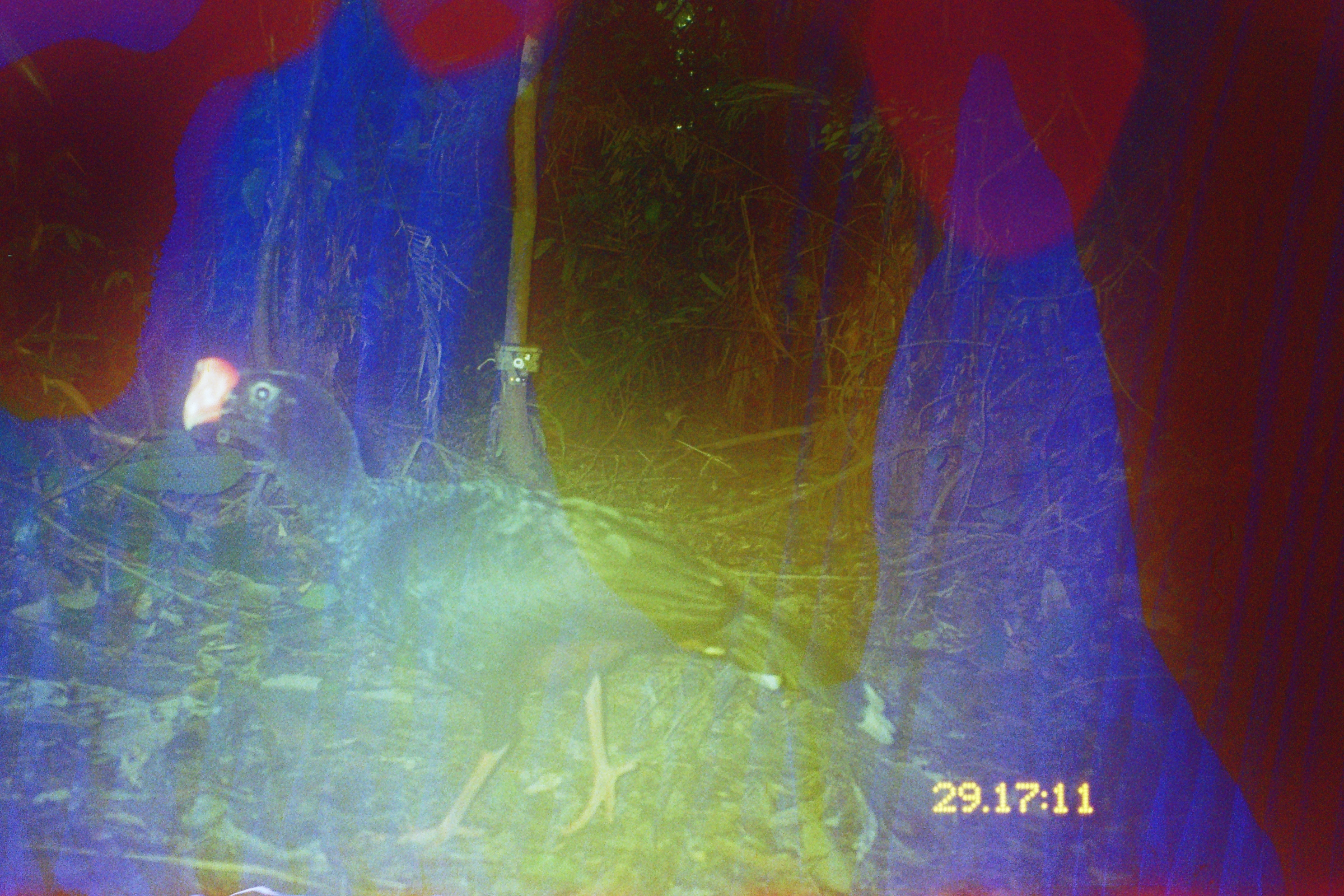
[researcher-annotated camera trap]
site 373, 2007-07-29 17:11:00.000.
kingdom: Animalia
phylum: Chordata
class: Aves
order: Galliformes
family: Cracidae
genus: Mitu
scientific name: Mitu tuberosum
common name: razor-billed curassow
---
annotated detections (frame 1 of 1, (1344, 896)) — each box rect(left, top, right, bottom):
mitu tuberosum: rect(179, 354, 899, 850)